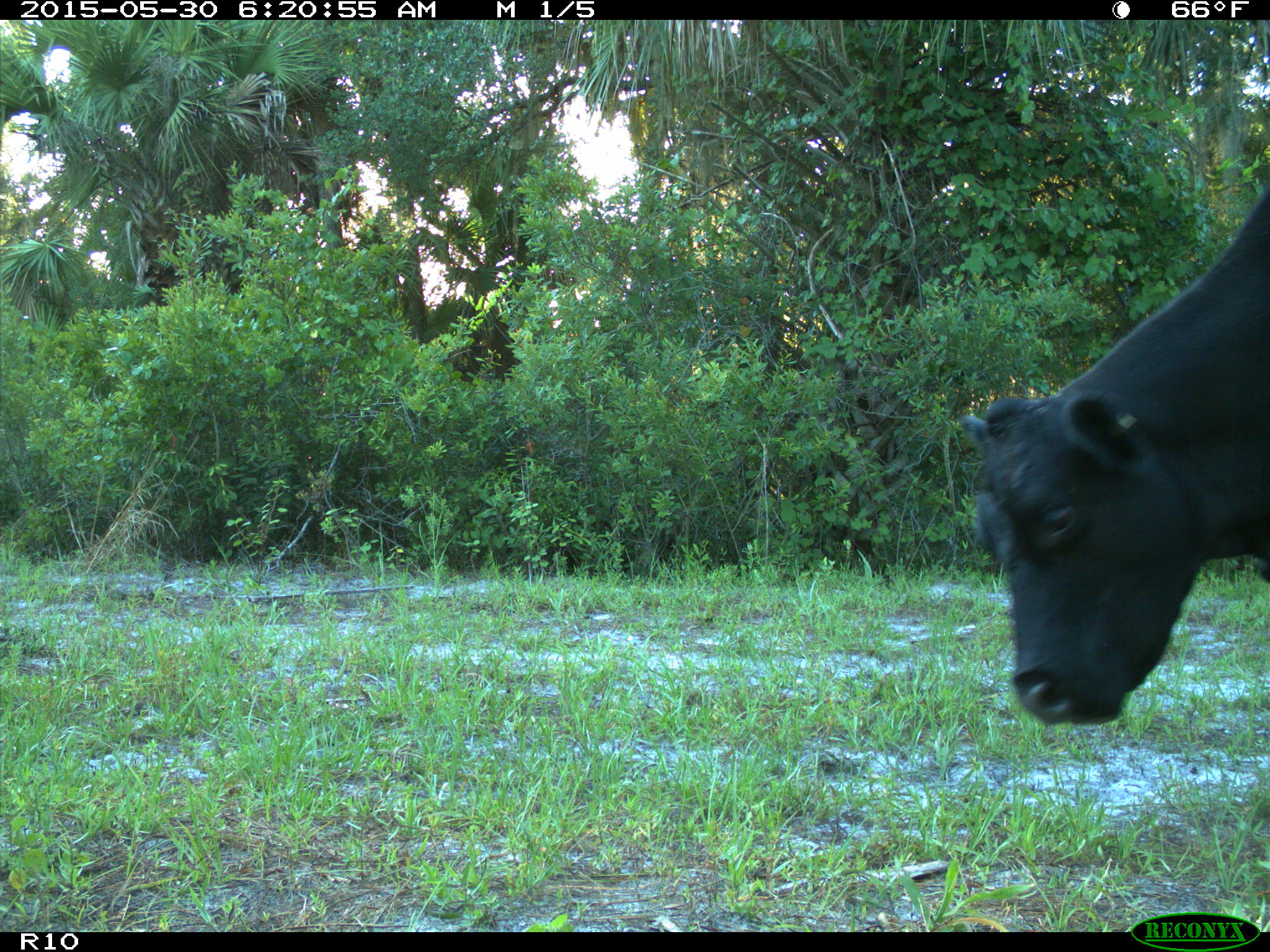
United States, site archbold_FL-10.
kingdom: Animalia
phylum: Chordata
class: Mammalia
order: Artiodactyla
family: Bovidae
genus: Bos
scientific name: Bos taurus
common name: domestic cow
Bos taurus (domestic cow).